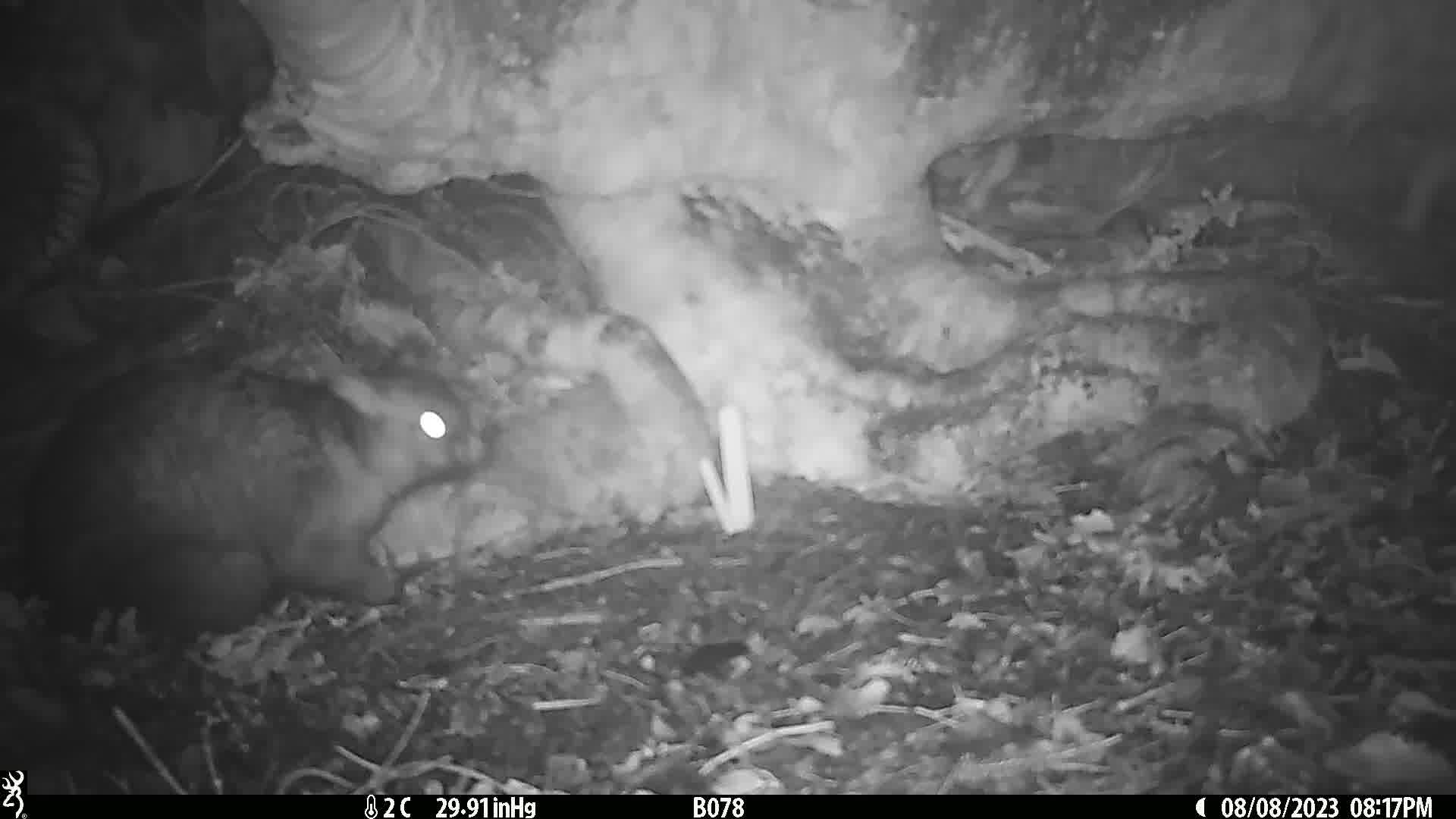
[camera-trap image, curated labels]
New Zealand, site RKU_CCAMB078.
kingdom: Animalia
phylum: Chordata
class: Mammalia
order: Diprotodontia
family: Phalangeridae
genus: Trichosurus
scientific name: Trichosurus vulpecula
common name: common brushtail possum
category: possum